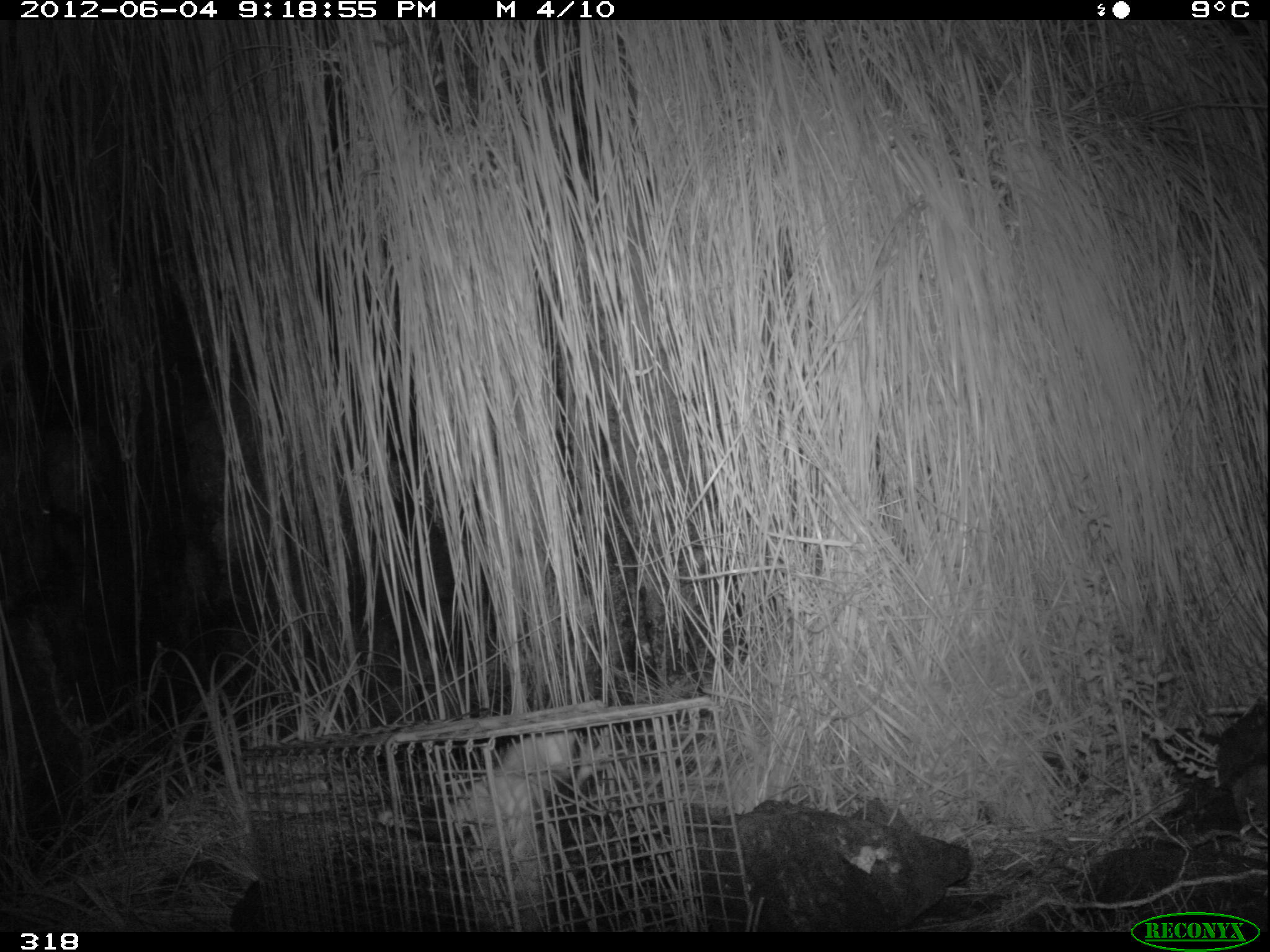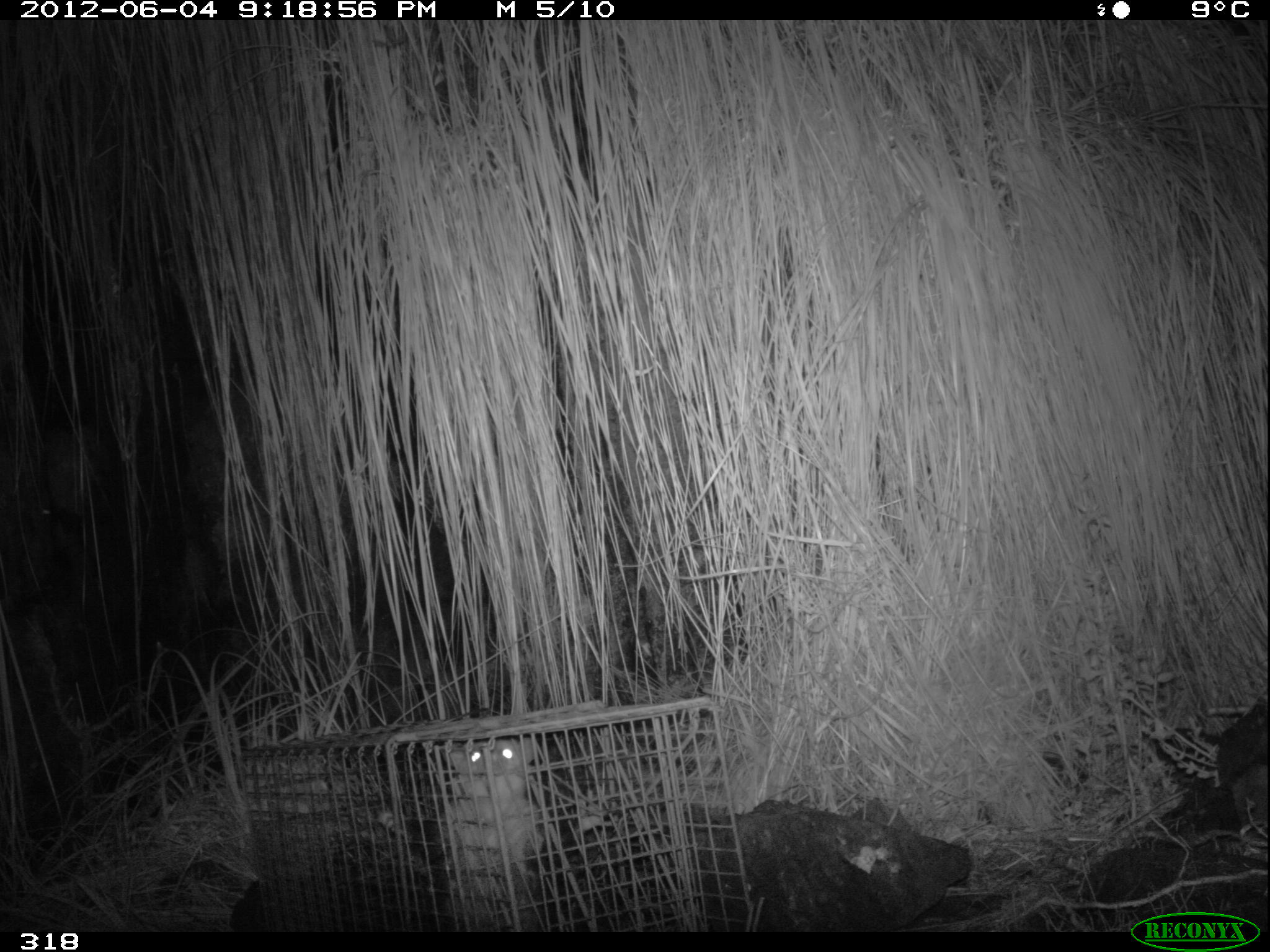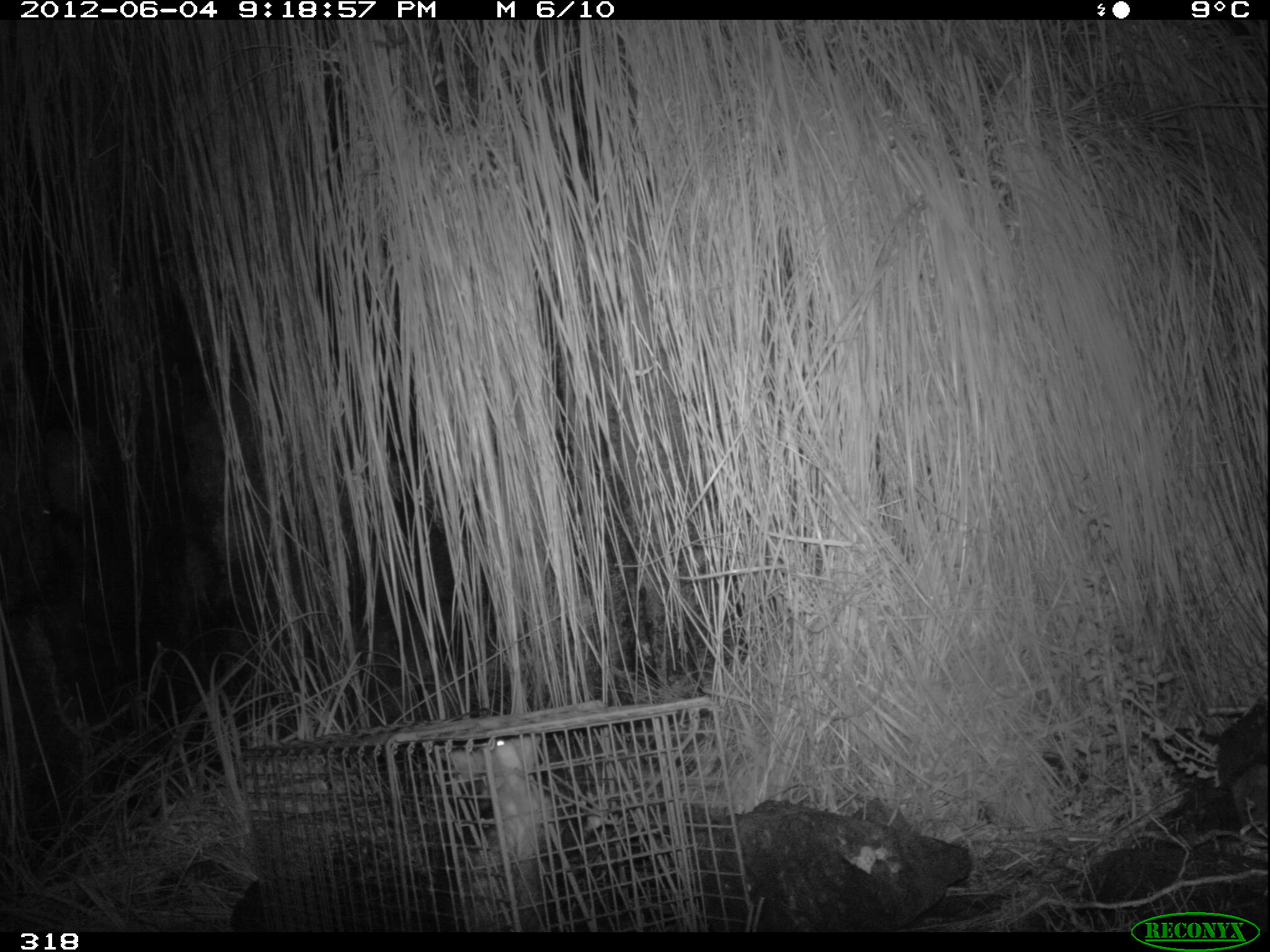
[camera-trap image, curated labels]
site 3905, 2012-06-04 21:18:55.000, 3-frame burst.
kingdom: Animalia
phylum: Chordata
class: Mammalia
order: Didelphimorphia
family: Didelphidae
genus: Didelphis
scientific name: Didelphis pernigra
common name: andean white-eared opossum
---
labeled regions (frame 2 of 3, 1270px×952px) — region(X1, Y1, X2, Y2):
didelphis pernigra: region(420, 737, 566, 932)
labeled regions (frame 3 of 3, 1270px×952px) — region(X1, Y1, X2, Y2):
didelphis pernigra: region(420, 734, 606, 931)